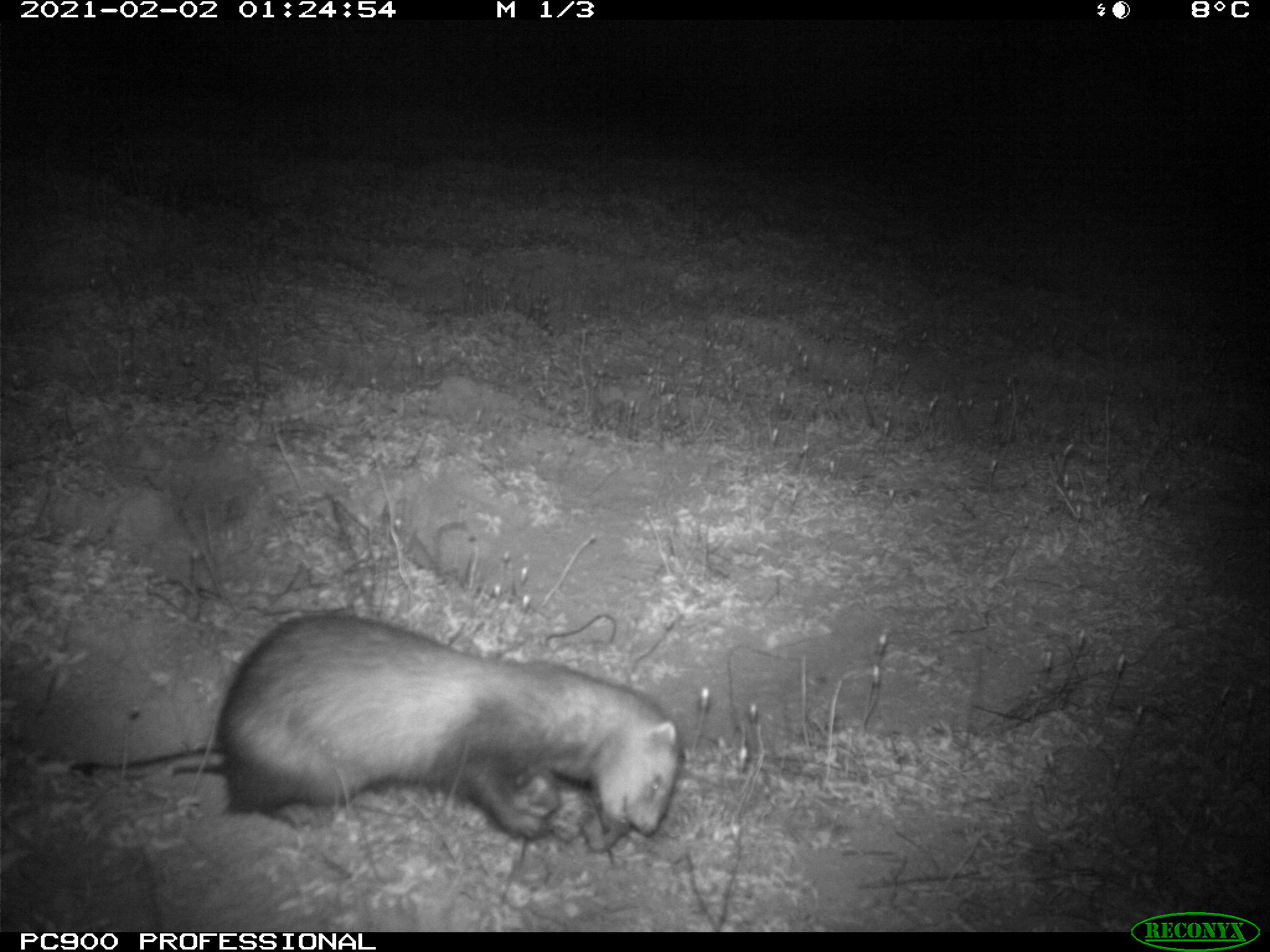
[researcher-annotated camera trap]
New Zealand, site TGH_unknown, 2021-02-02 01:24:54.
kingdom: Animalia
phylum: Chordata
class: Mammalia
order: Carnivora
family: Mustelidae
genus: Mustela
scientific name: Mustela furo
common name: ferret